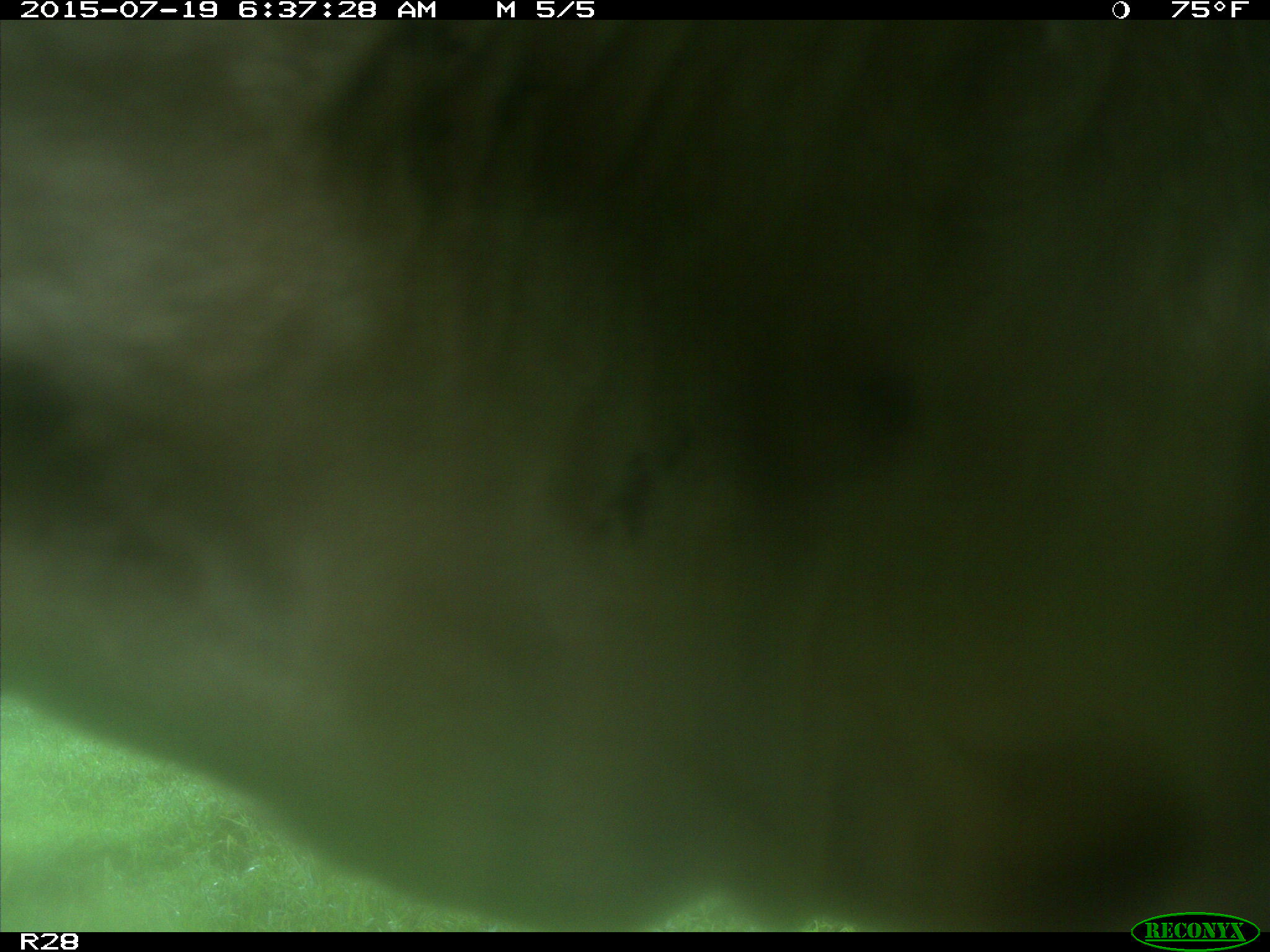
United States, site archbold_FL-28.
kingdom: Animalia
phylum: Chordata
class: Mammalia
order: Artiodactyla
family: Bovidae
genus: Bos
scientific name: Bos taurus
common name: domestic cow